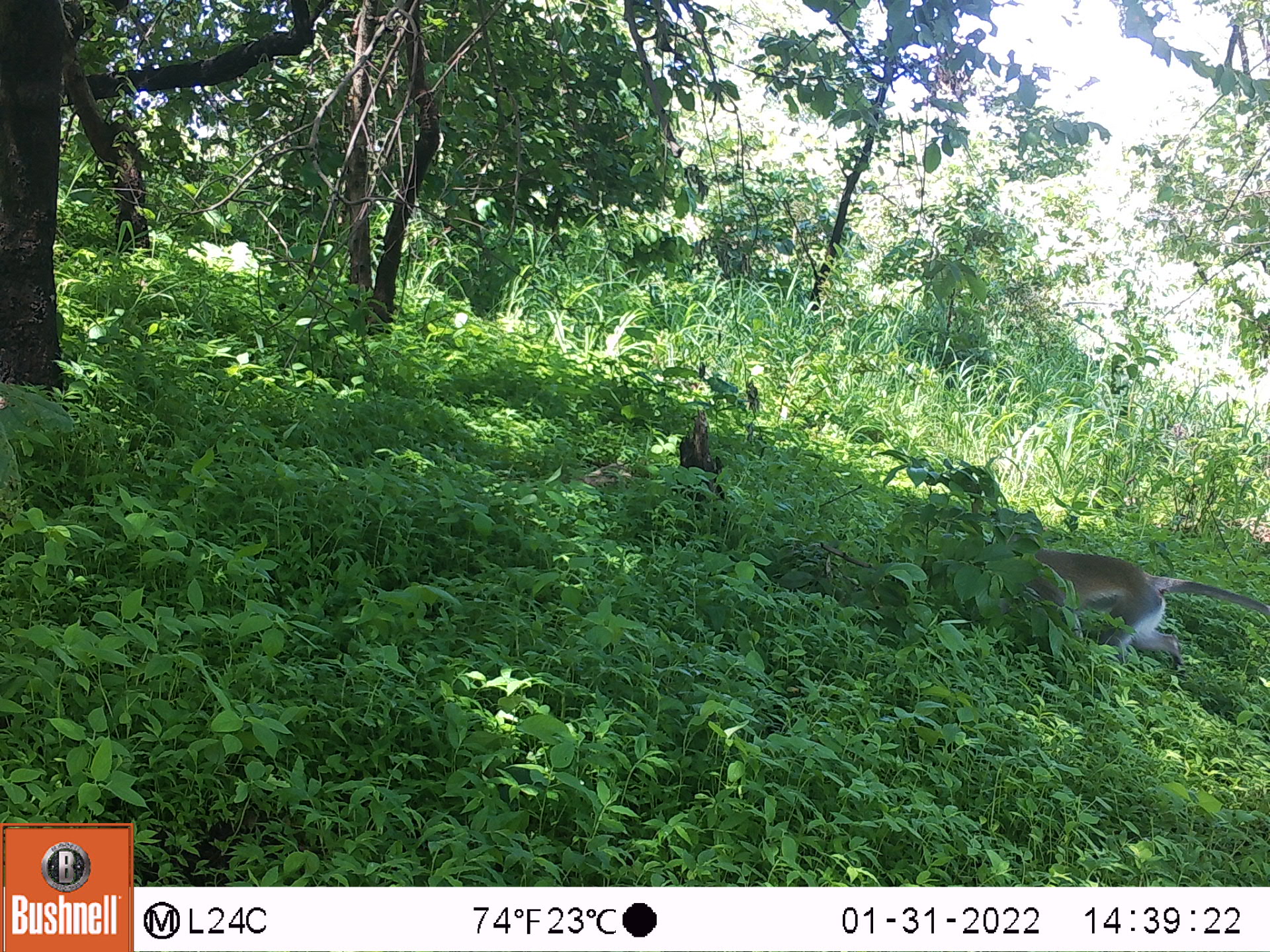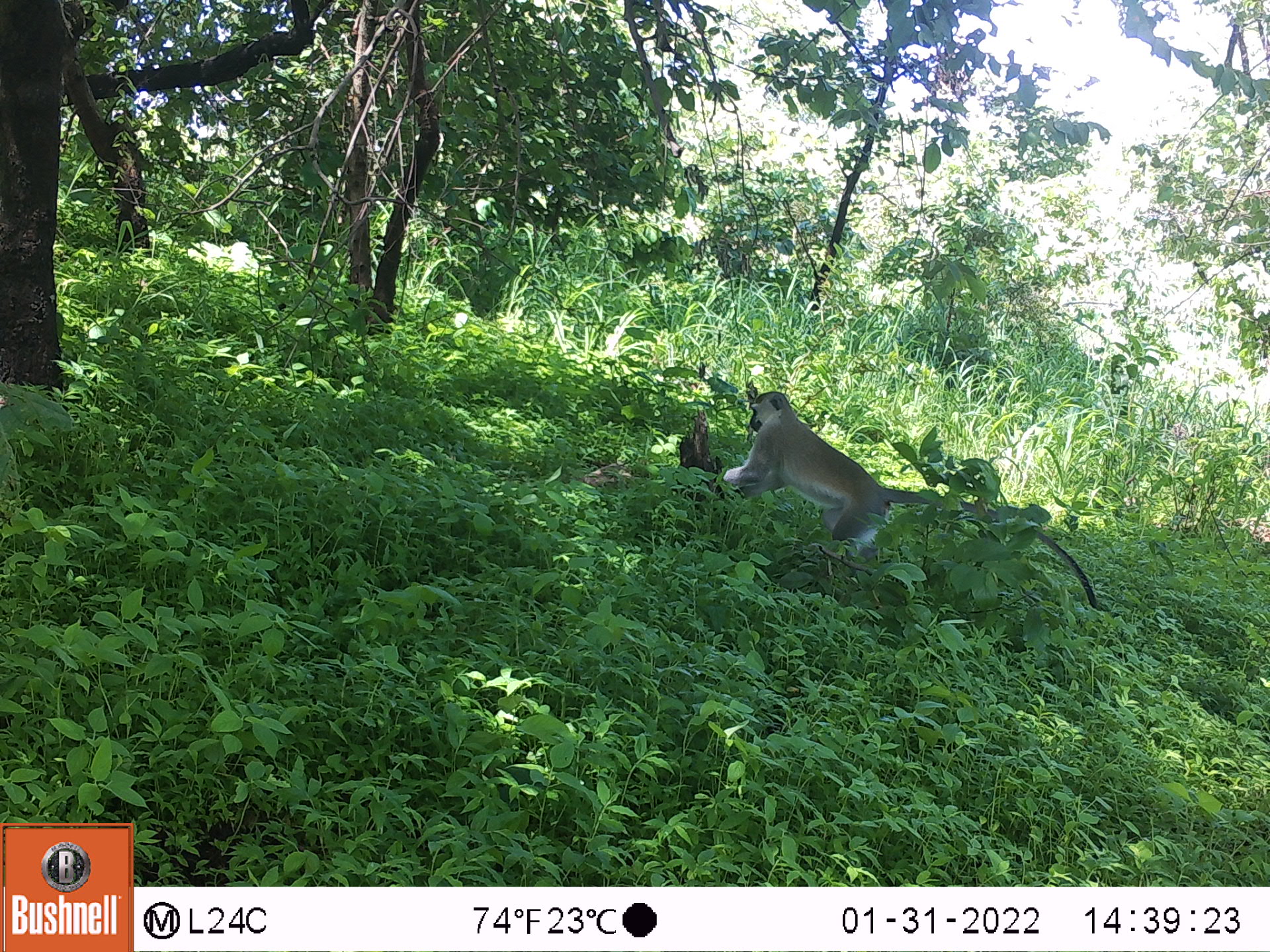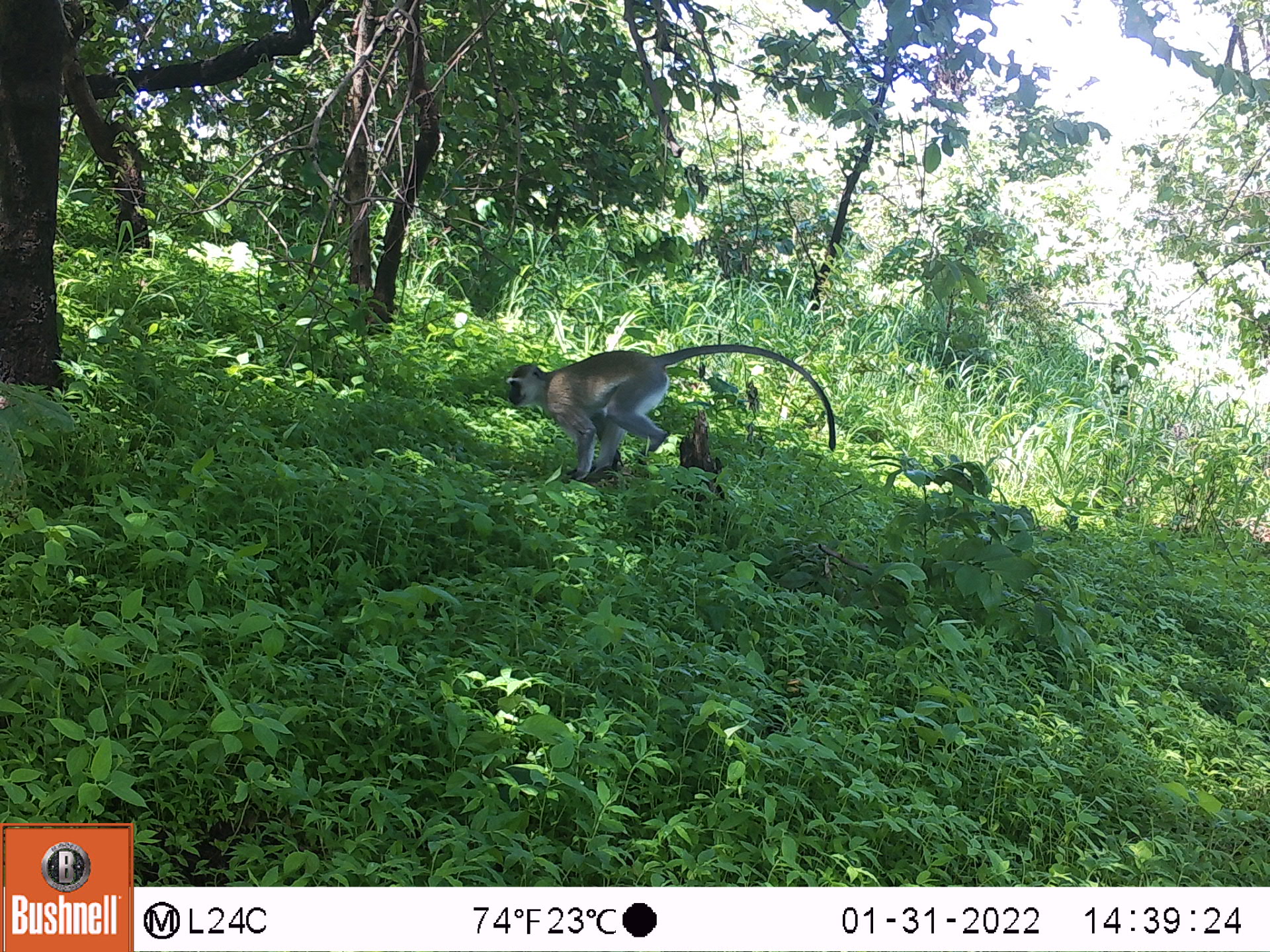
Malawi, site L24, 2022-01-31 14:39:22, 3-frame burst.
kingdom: Animalia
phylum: Chordata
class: Mammalia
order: Primates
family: Cercopithecidae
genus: Chlorocebus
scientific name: Chlorocebus pygerythrus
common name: vervet monkey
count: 1